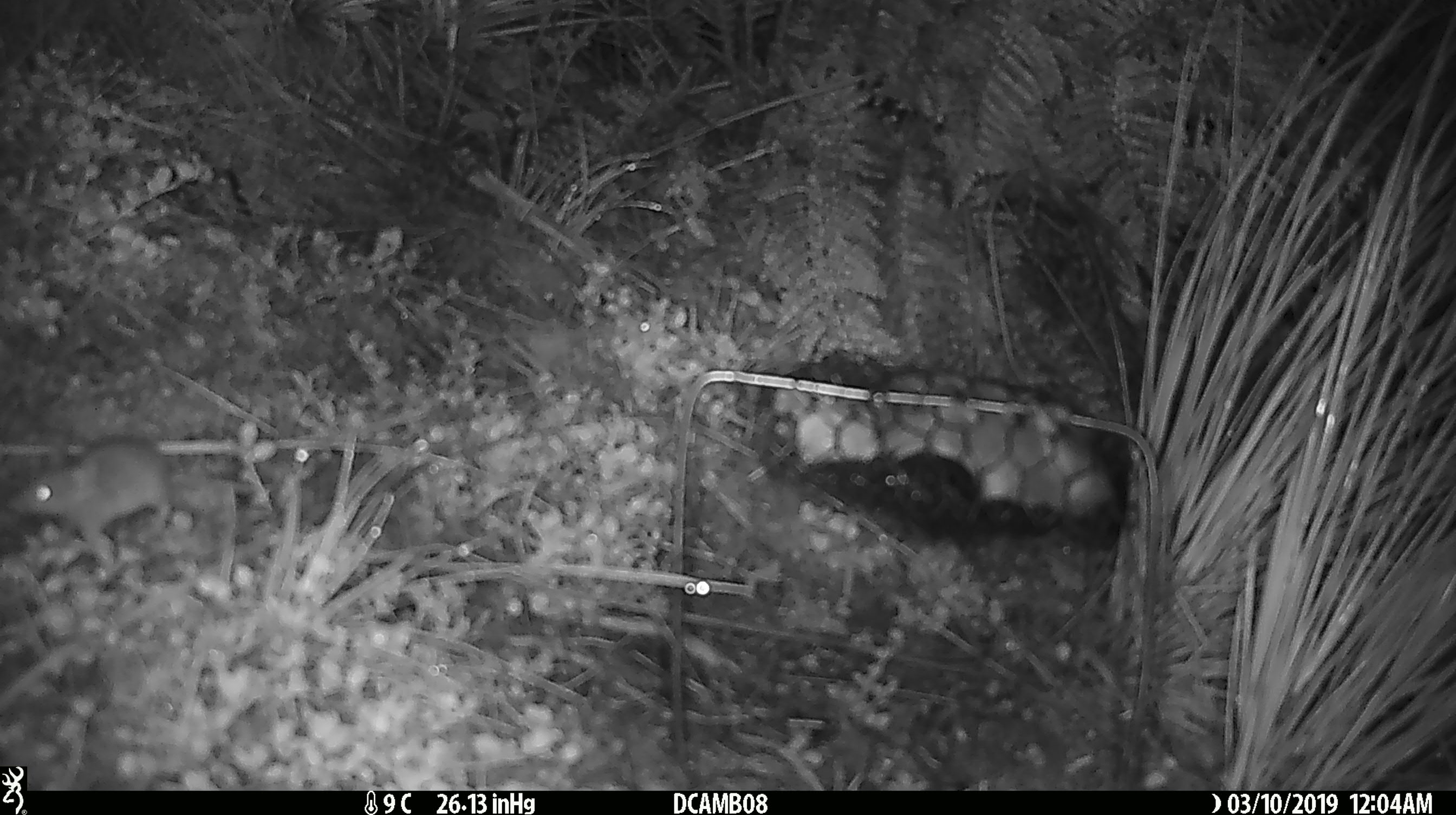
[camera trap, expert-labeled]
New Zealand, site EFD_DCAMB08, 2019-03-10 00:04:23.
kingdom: Animalia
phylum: Chordata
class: Mammalia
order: Rodentia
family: Muridae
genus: Mus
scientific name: Mus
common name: mouse